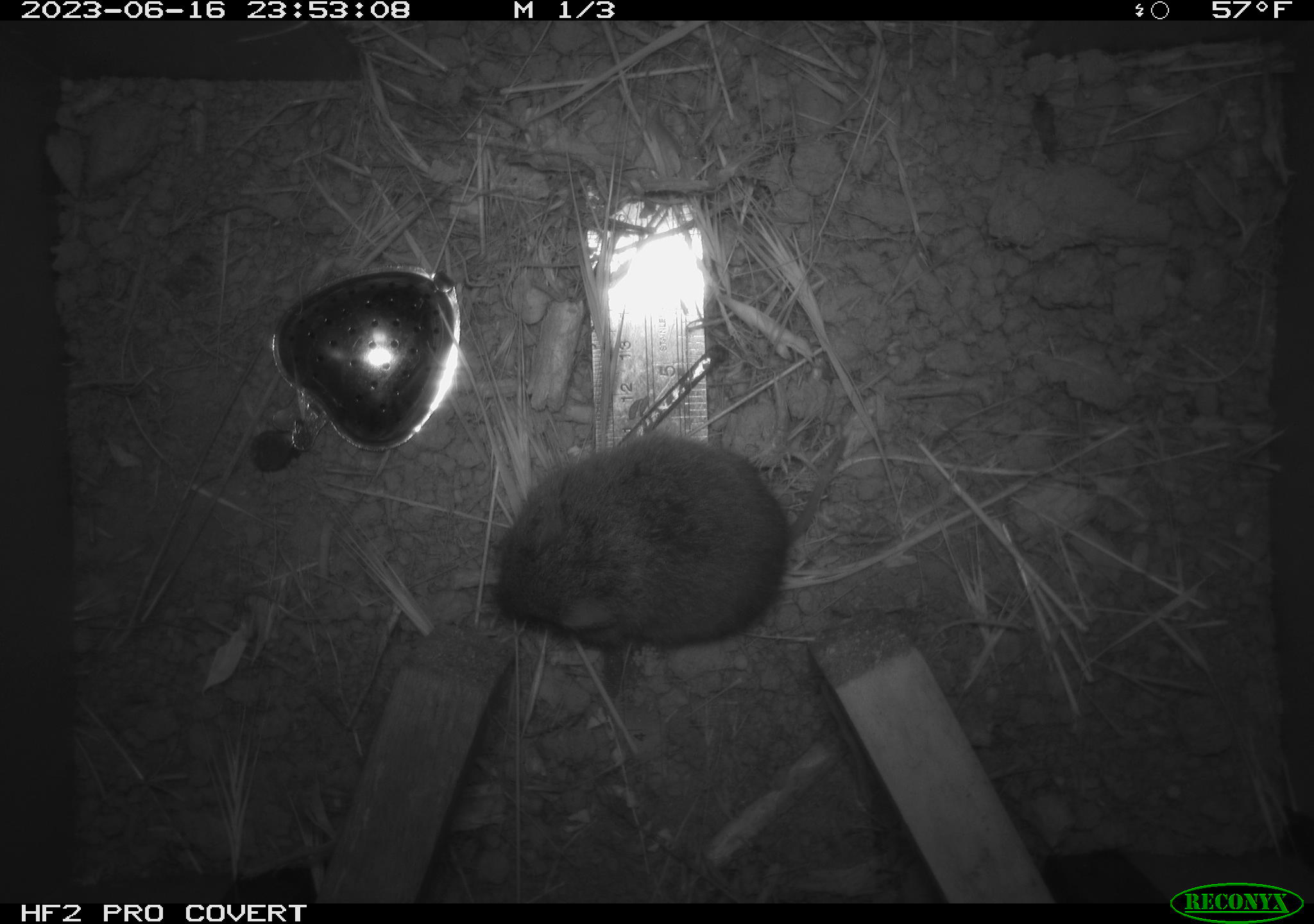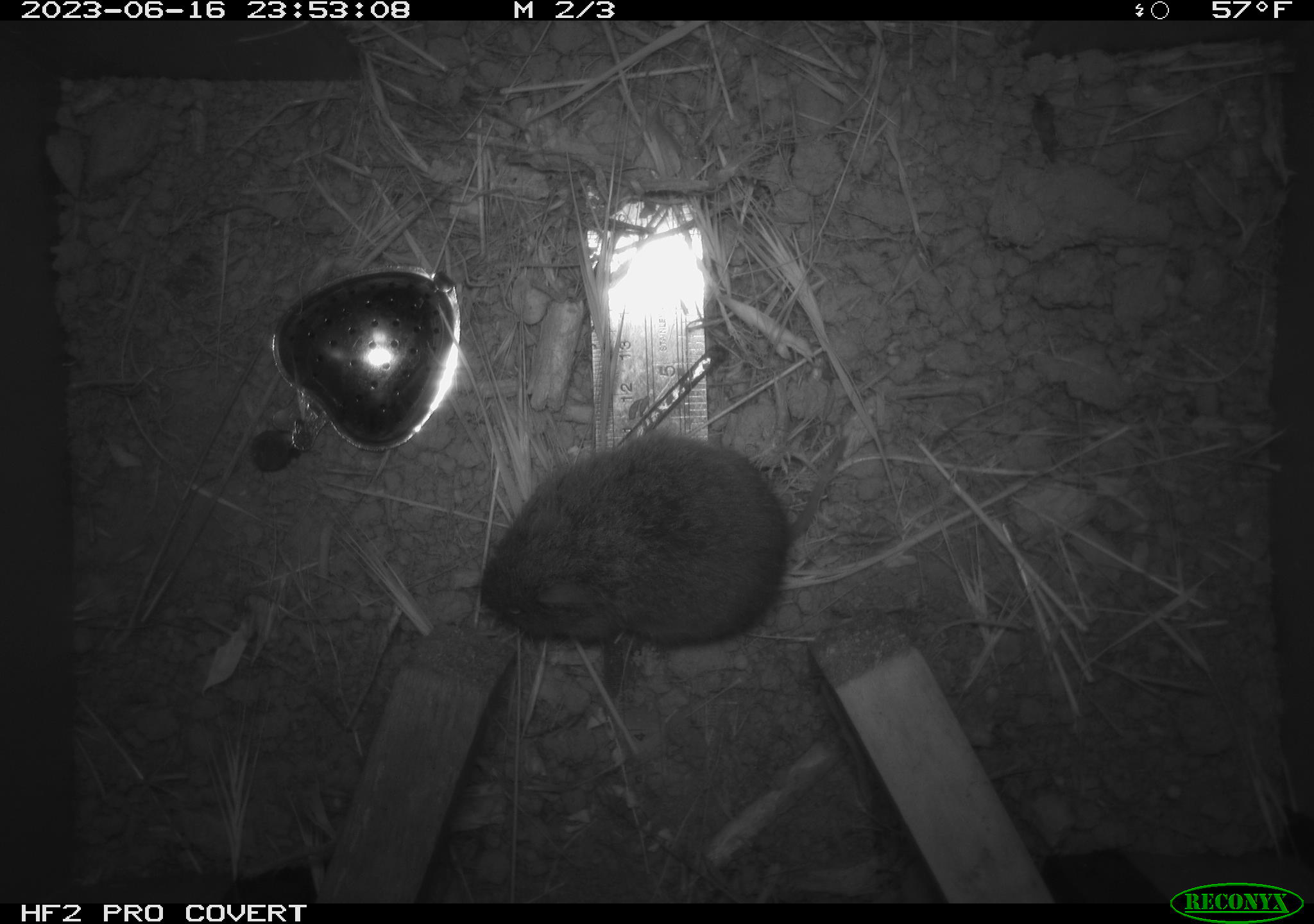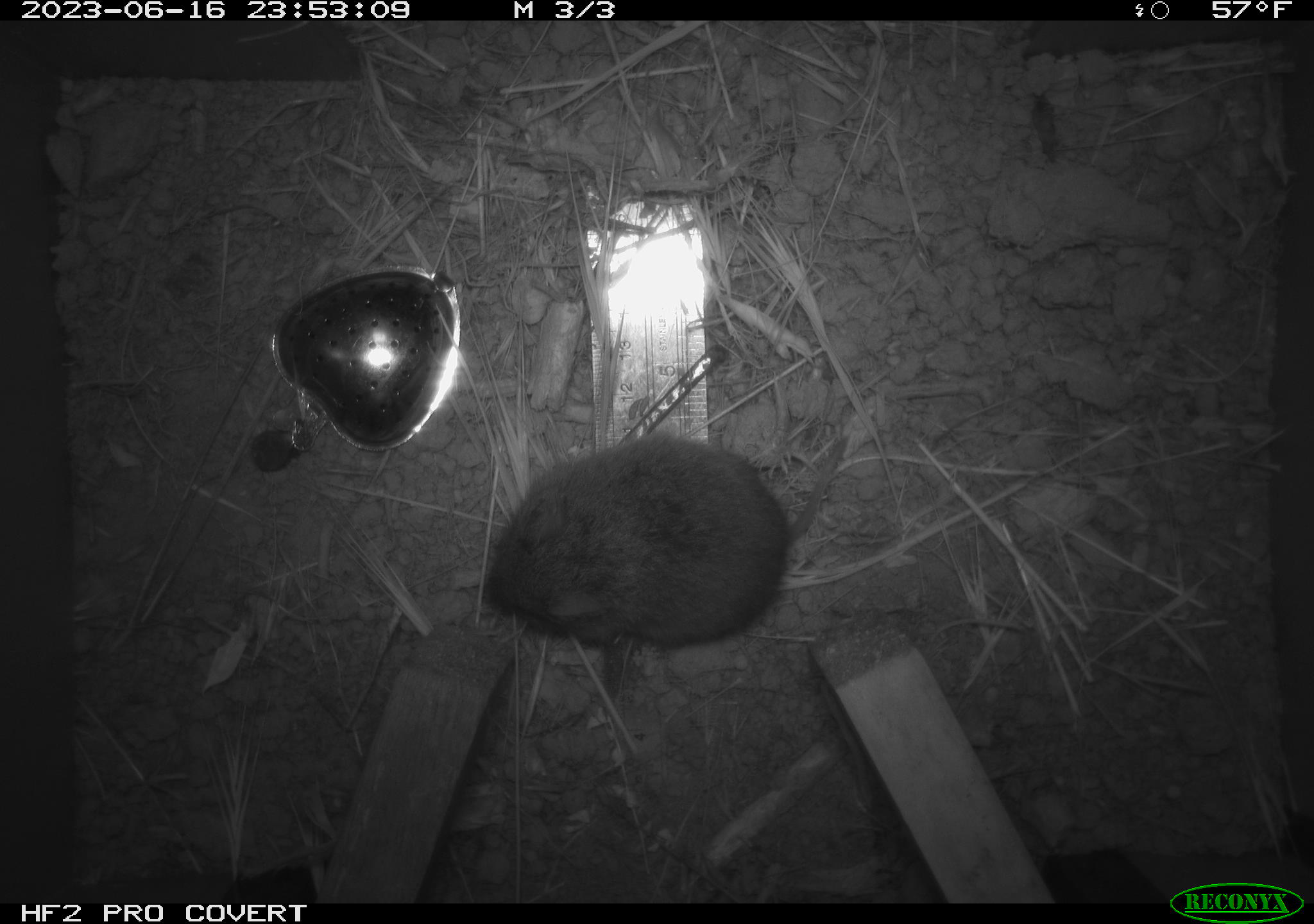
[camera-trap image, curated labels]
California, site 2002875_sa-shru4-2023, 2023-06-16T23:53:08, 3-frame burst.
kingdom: Animalia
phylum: Chordata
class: Mammalia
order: Rodentia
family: Cricetidae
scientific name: Arvicolinae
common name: voles, lemmings, and muskrats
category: arvicolinae subfamily